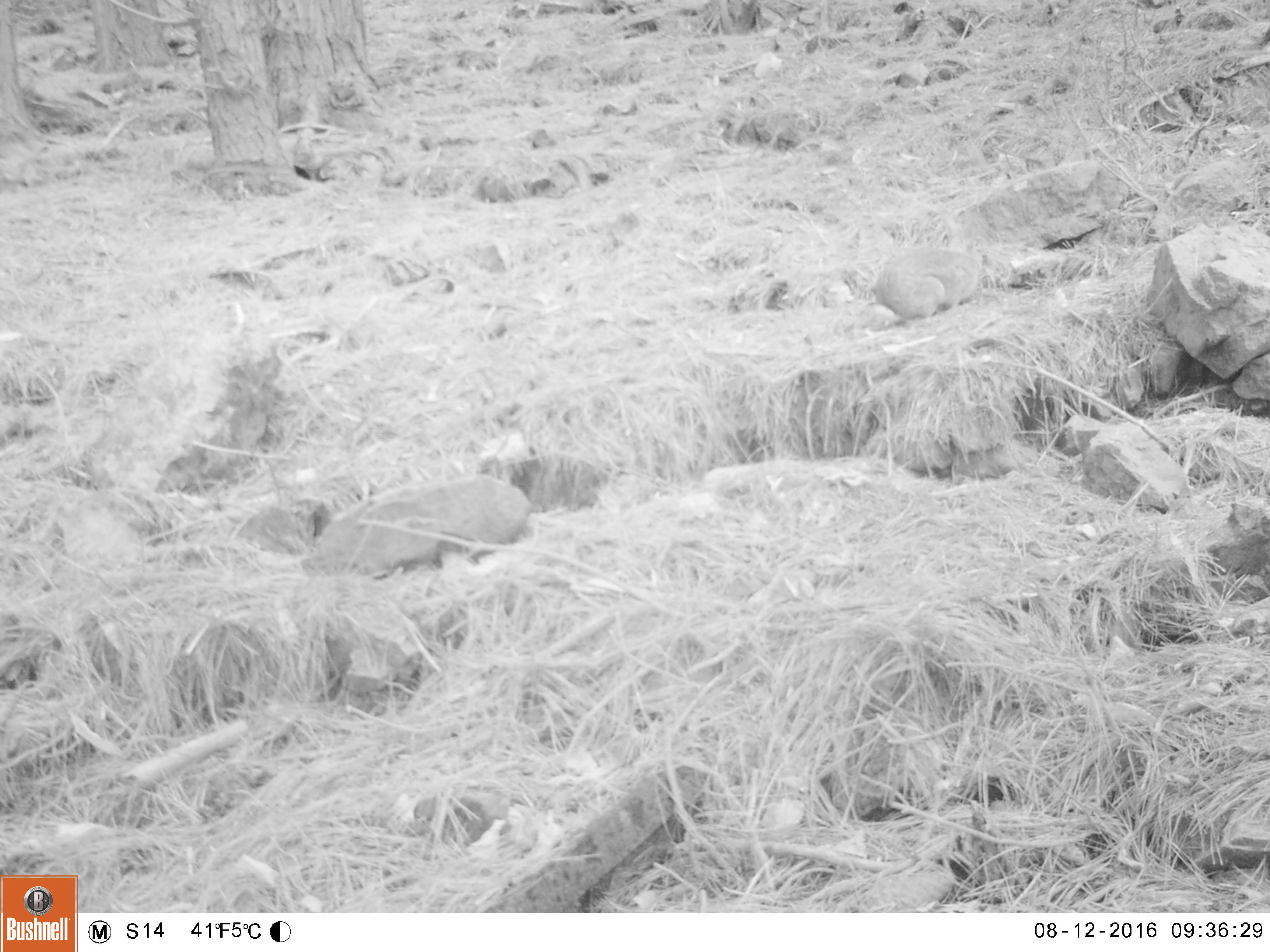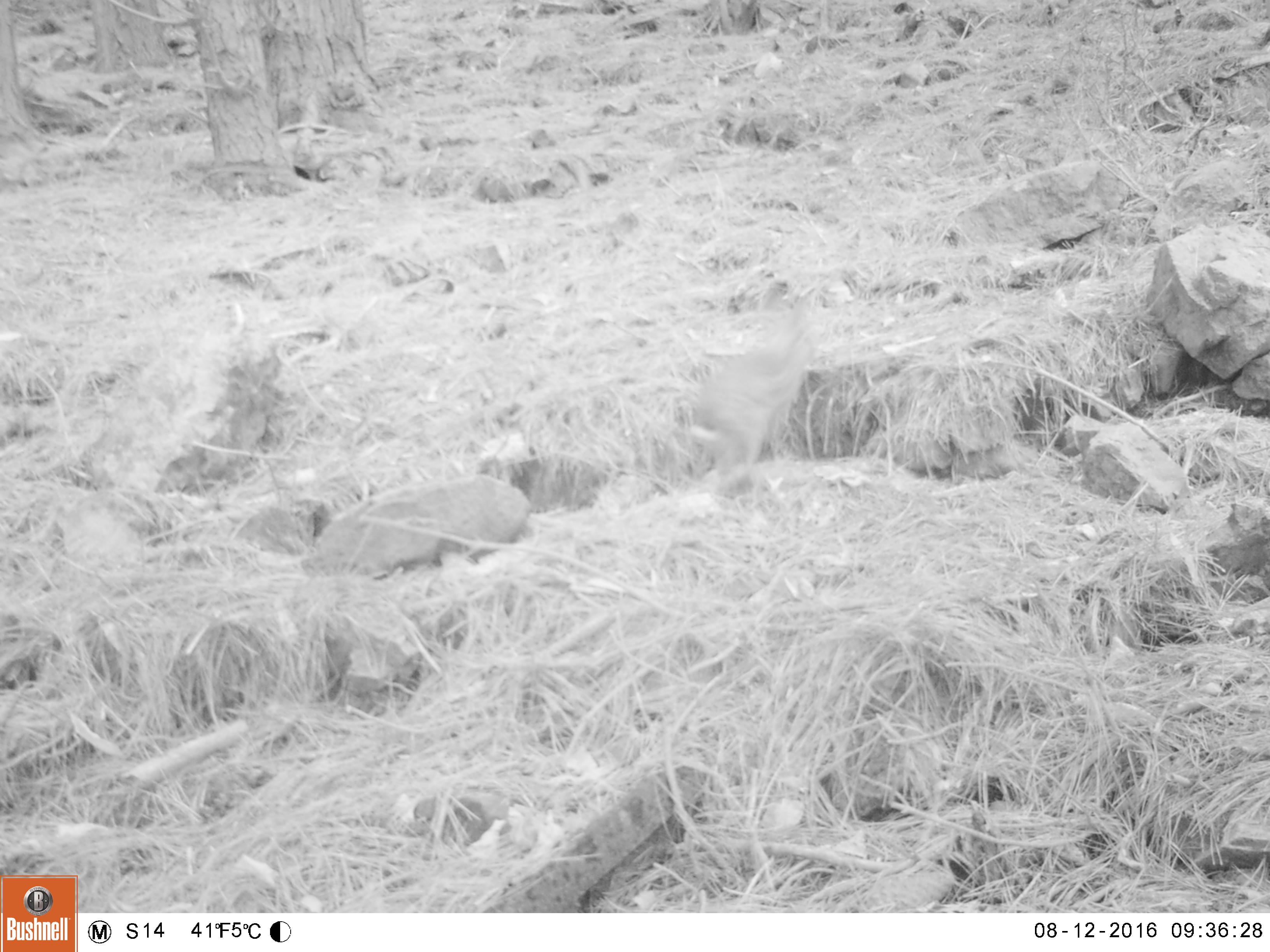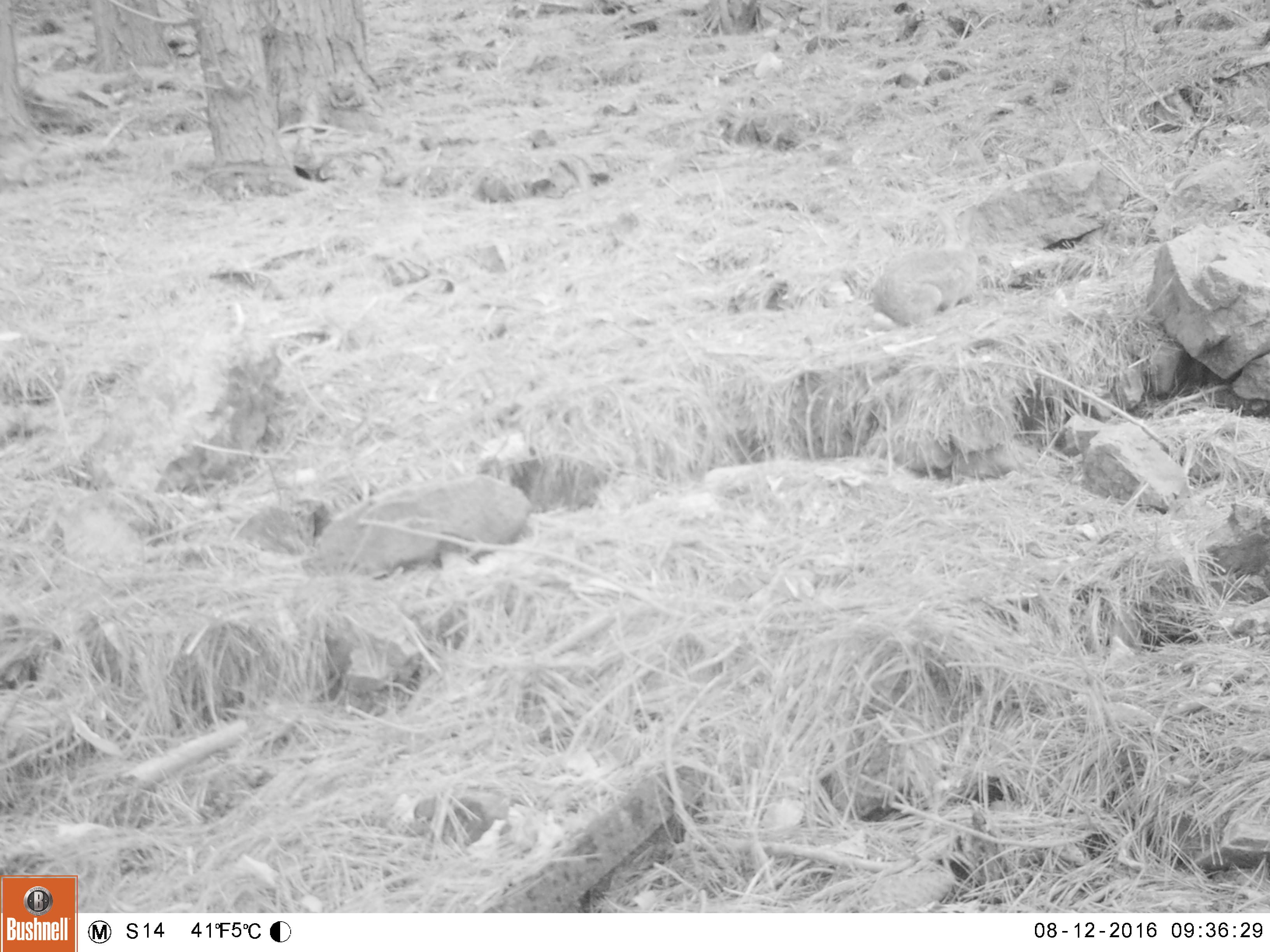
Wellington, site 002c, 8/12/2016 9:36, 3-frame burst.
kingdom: Animalia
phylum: Chordata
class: Mammalia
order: Lagomorpha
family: Leporidae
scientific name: Leporidae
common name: rabbit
Rabbit (Leporidae).